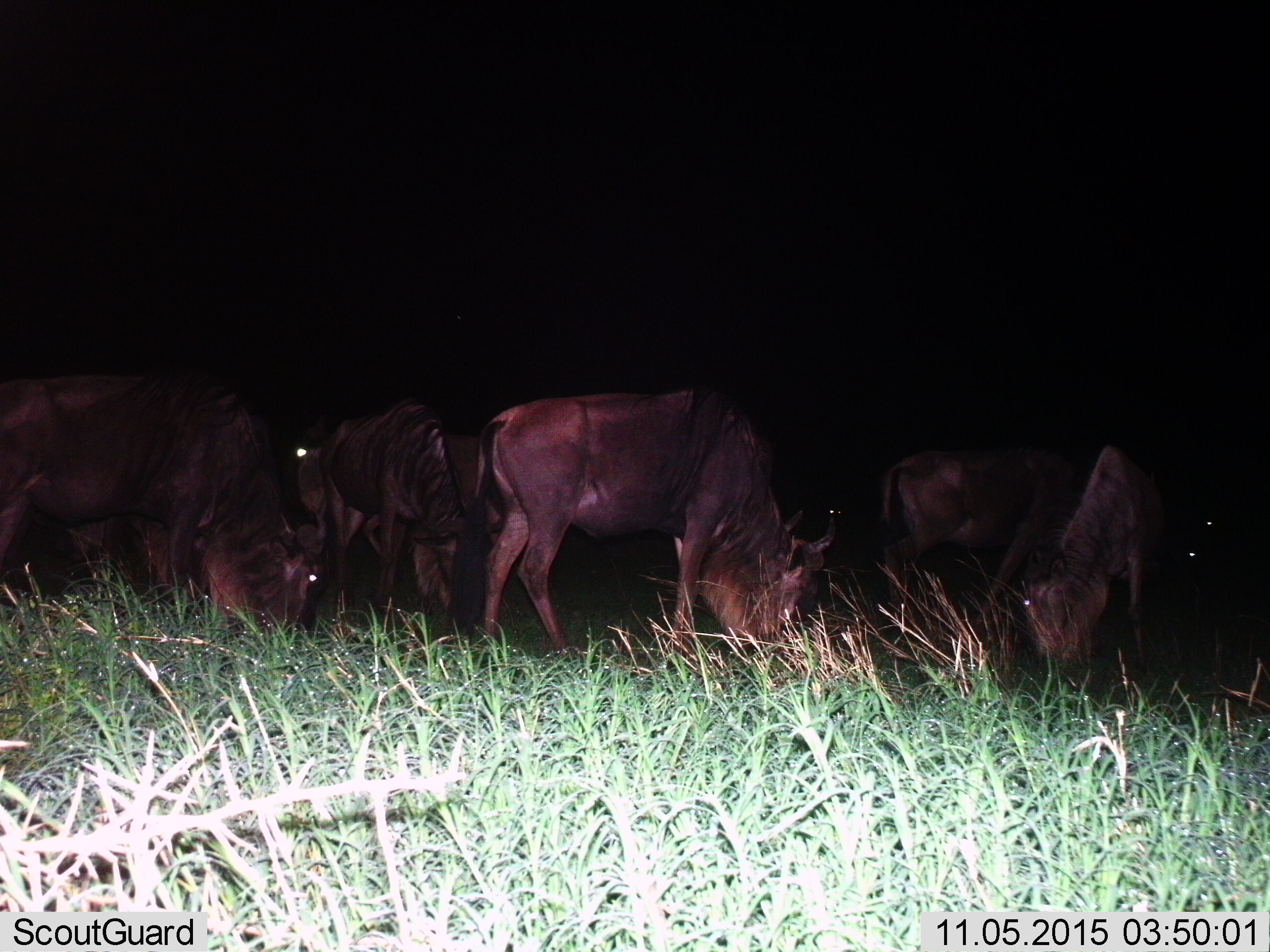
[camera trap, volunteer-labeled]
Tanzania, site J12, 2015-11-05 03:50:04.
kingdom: Animalia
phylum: Chordata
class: Mammalia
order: Artiodactyla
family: Bovidae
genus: Connochaetes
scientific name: Connochaetes taurinus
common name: blue wildebeest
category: wildebeest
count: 9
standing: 33%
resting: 0%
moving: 11%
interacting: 0%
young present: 0%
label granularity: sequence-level